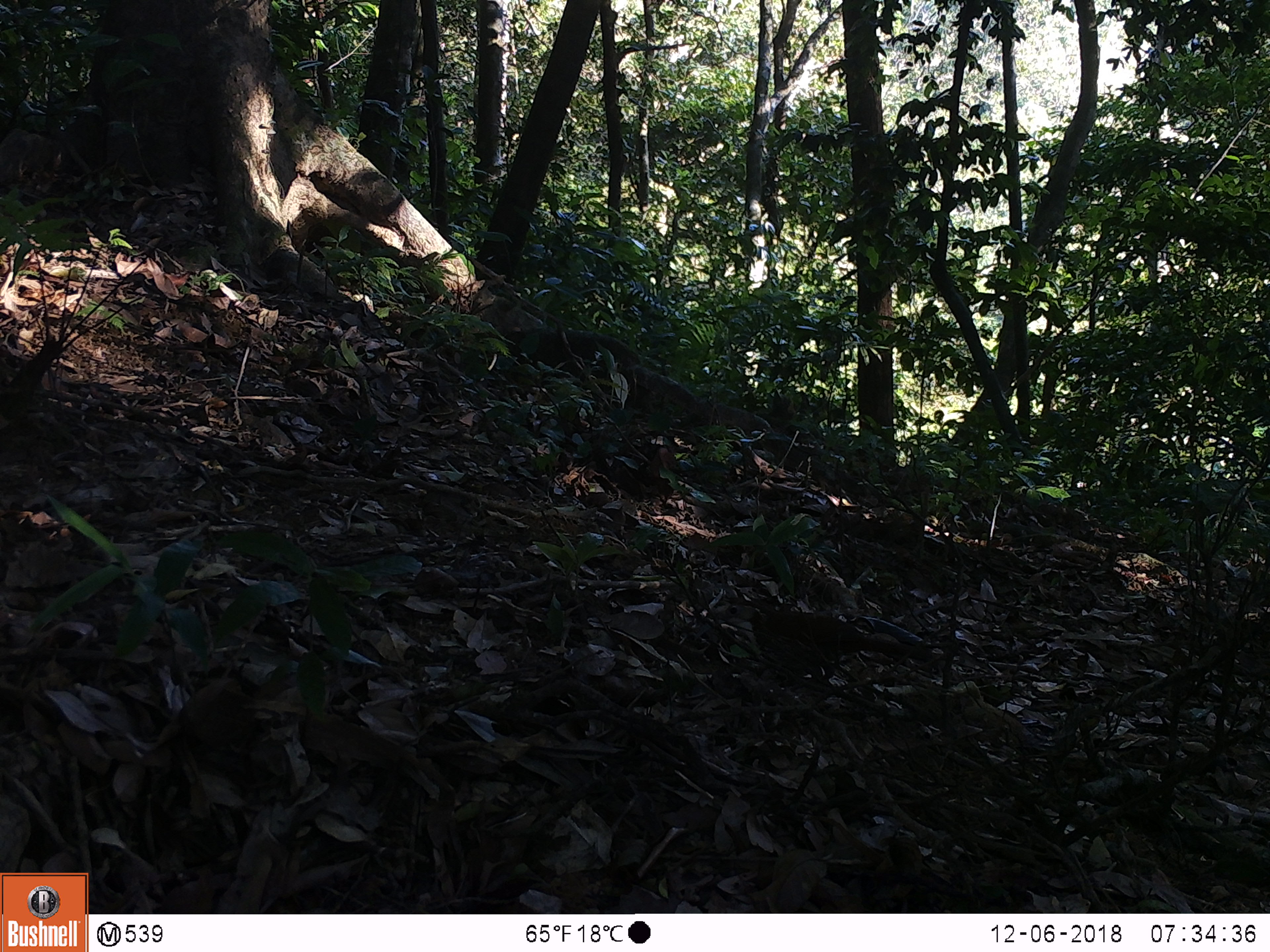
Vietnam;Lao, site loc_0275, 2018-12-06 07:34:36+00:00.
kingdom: Animalia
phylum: Chordata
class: Aves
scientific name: Aves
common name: bird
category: unidentified bird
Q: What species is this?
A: Unidentified bird (bird) (Aves).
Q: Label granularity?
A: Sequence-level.